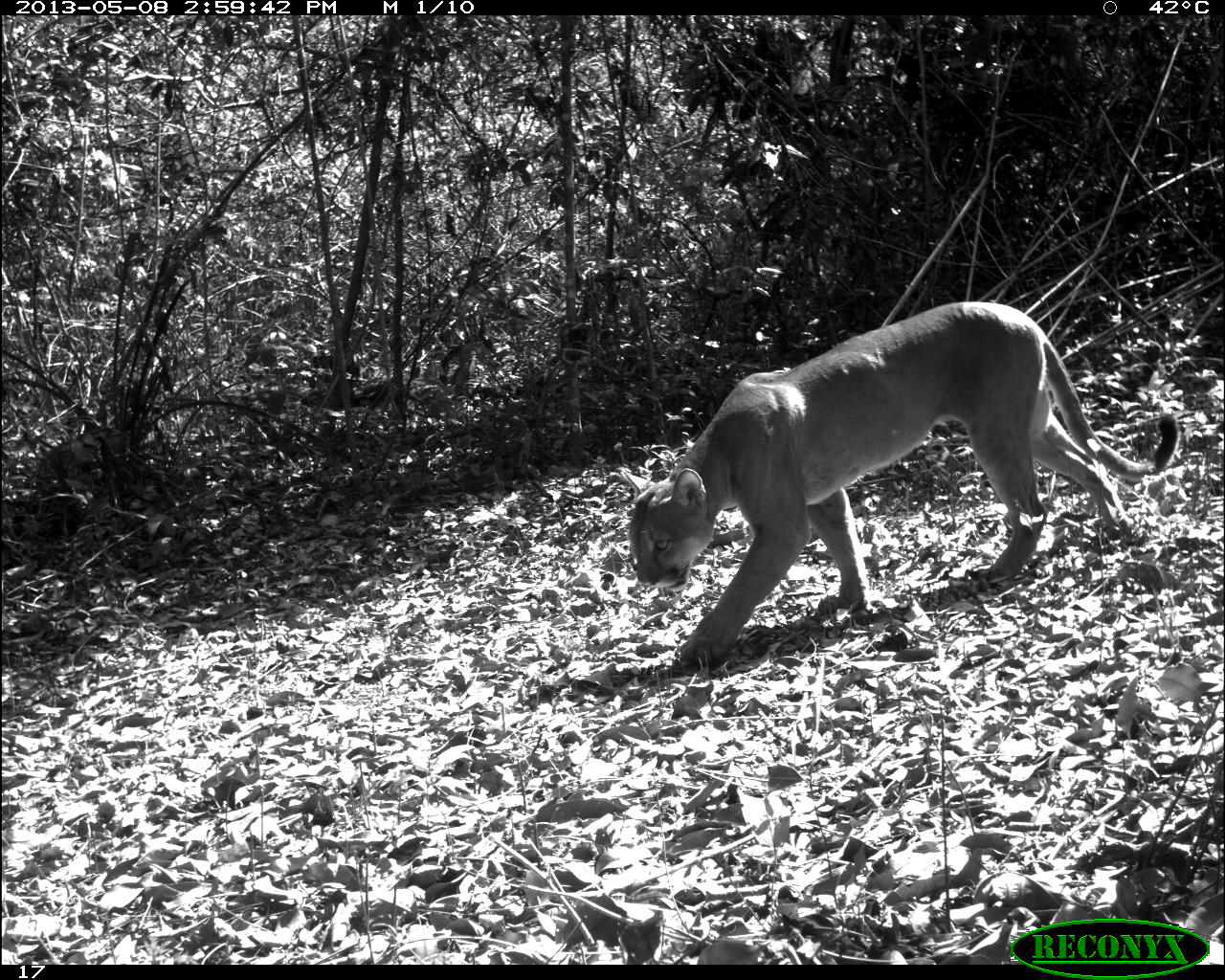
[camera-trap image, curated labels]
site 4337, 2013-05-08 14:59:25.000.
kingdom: Animalia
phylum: Chordata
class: Mammalia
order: Carnivora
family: Felidae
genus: Puma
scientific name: Puma concolor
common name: mountain lion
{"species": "Puma concolor (mountain lion)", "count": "1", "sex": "male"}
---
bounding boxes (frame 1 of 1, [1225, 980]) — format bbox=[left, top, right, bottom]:
puma concolor: bbox=[620, 300, 1180, 668]